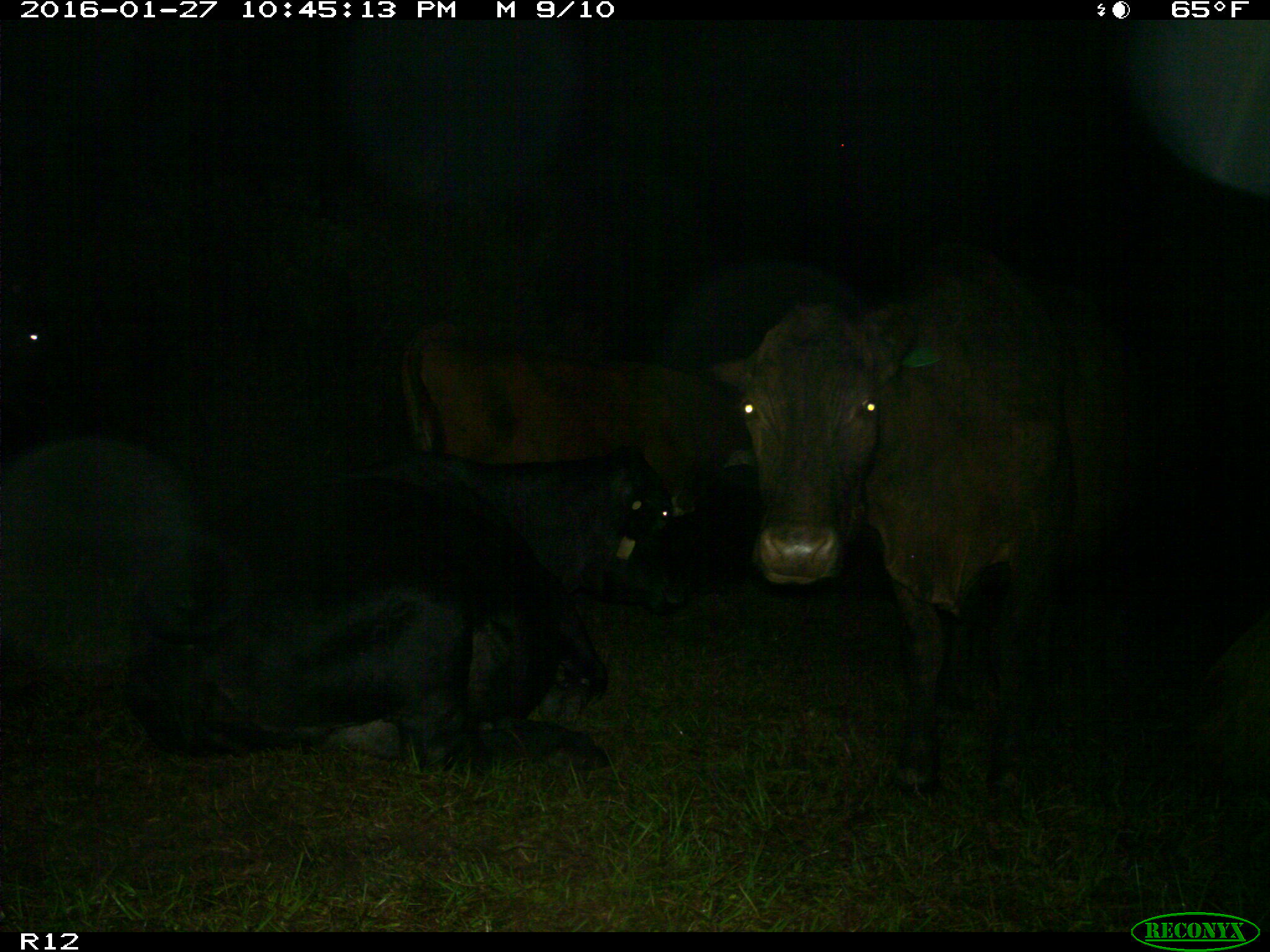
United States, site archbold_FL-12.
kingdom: Animalia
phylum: Chordata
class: Mammalia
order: Artiodactyla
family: Bovidae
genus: Bos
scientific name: Bos taurus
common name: domestic cow